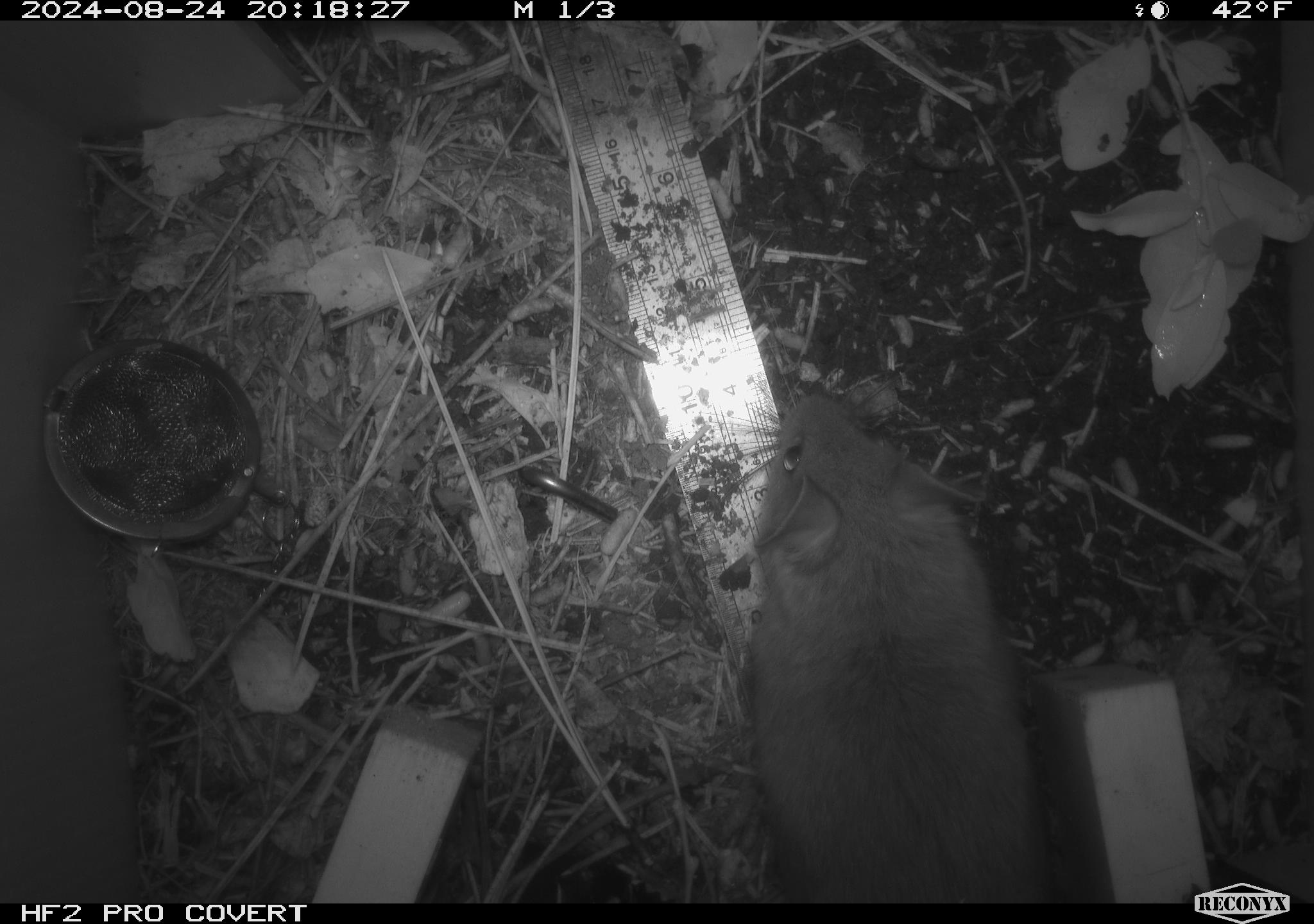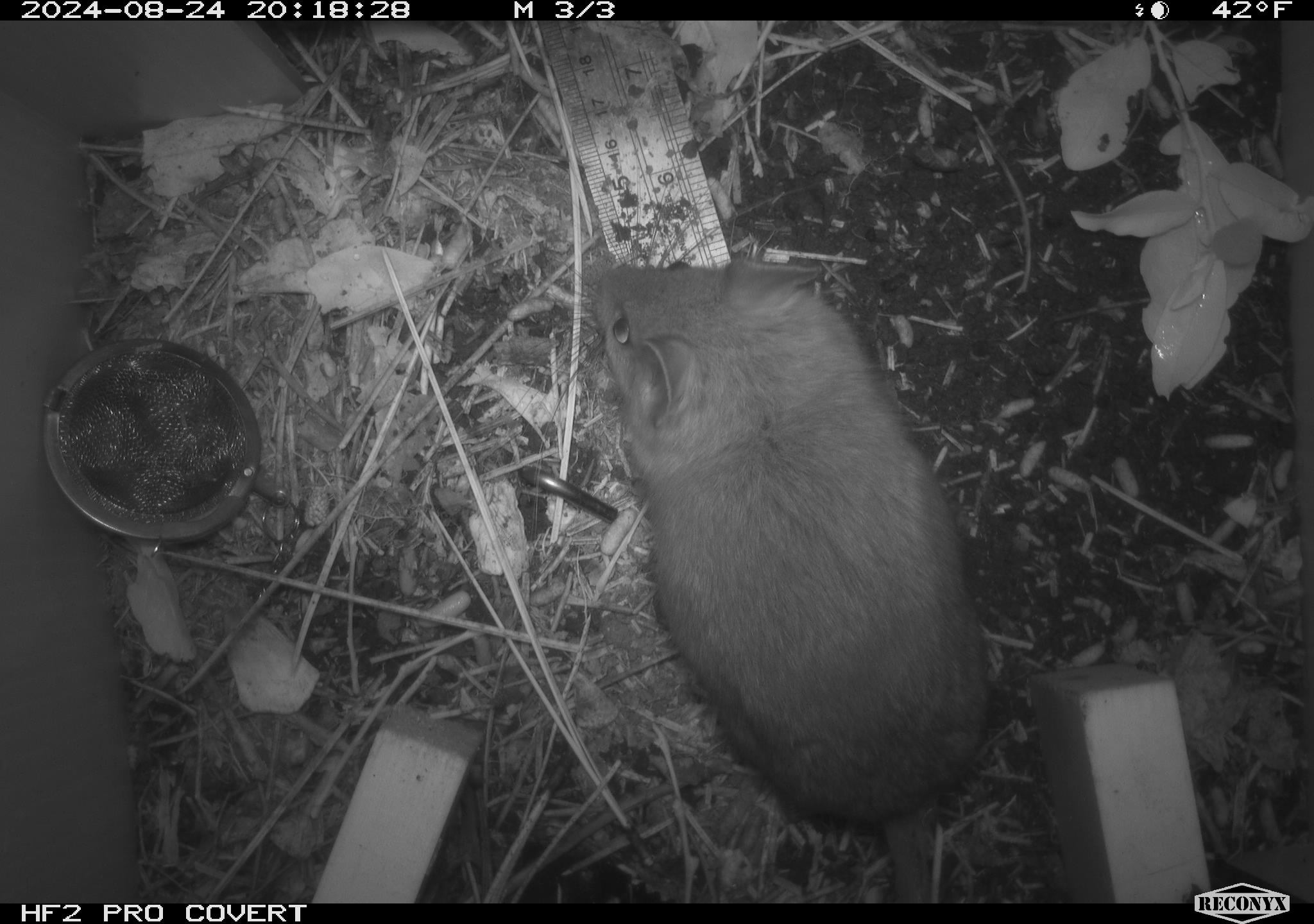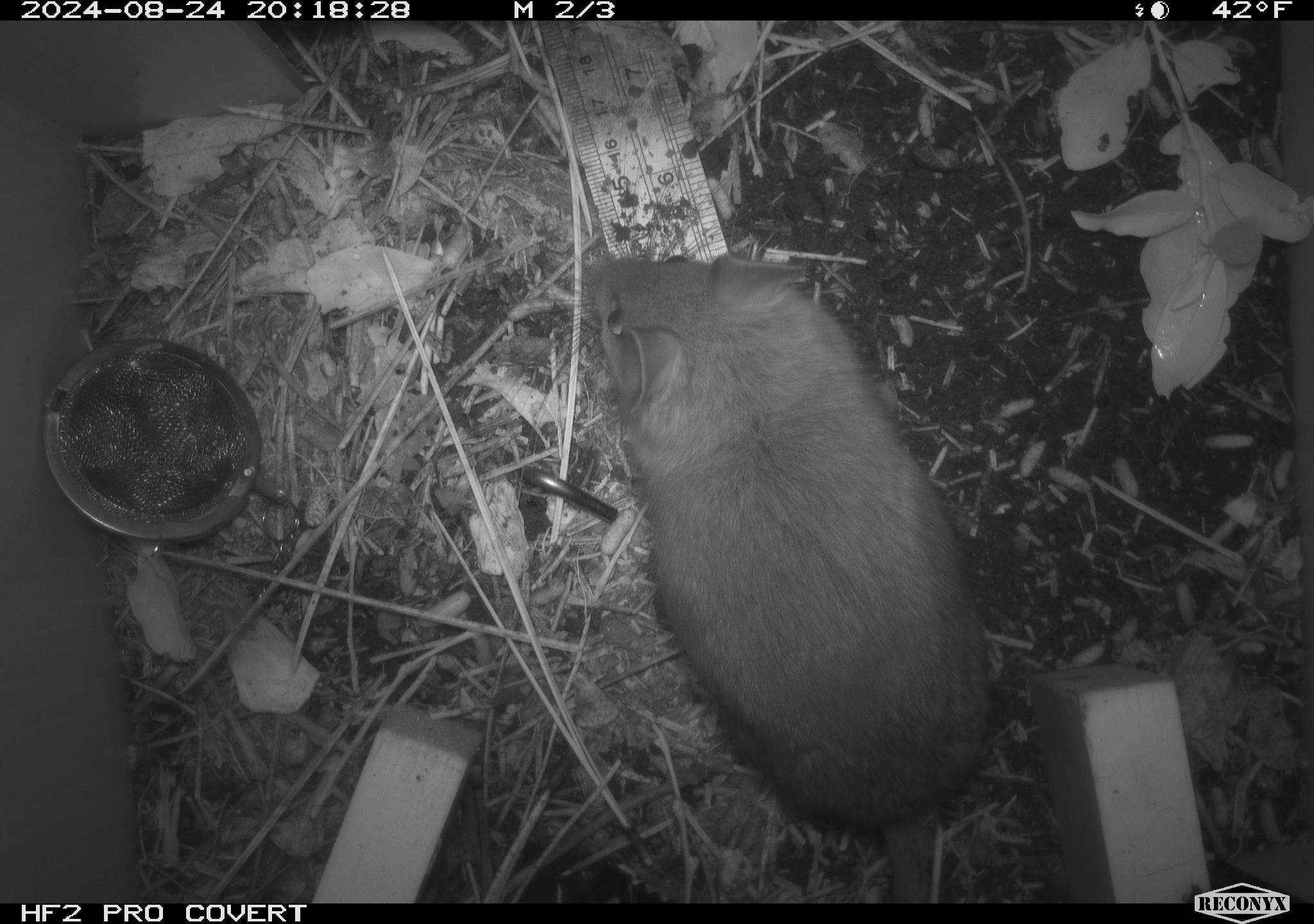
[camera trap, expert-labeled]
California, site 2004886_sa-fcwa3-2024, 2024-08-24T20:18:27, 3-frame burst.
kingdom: Animalia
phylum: Chordata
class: Mammalia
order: Rodentia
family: Sciuridae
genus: Neotamias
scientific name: Neotamias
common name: western chipmunks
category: neotamias species